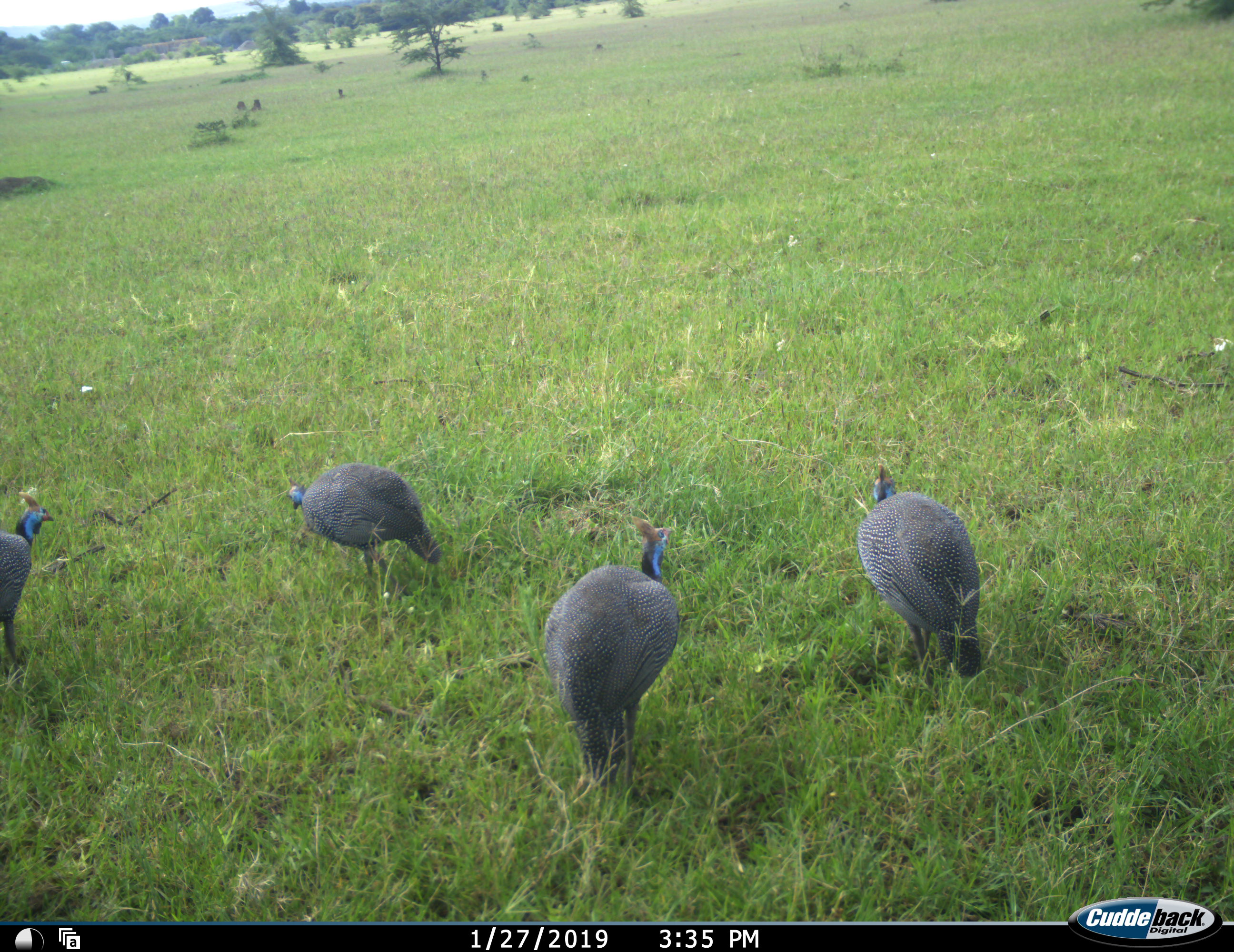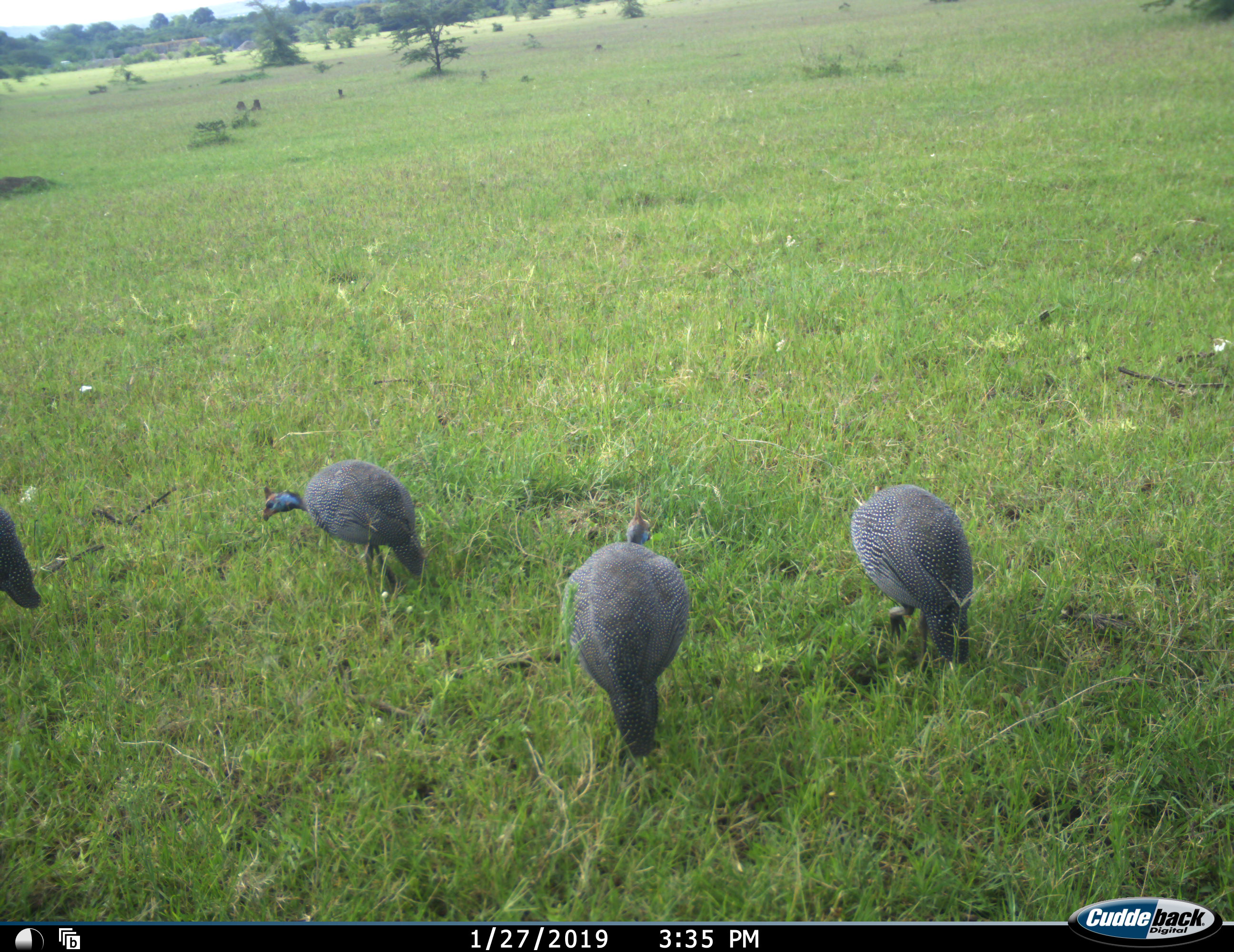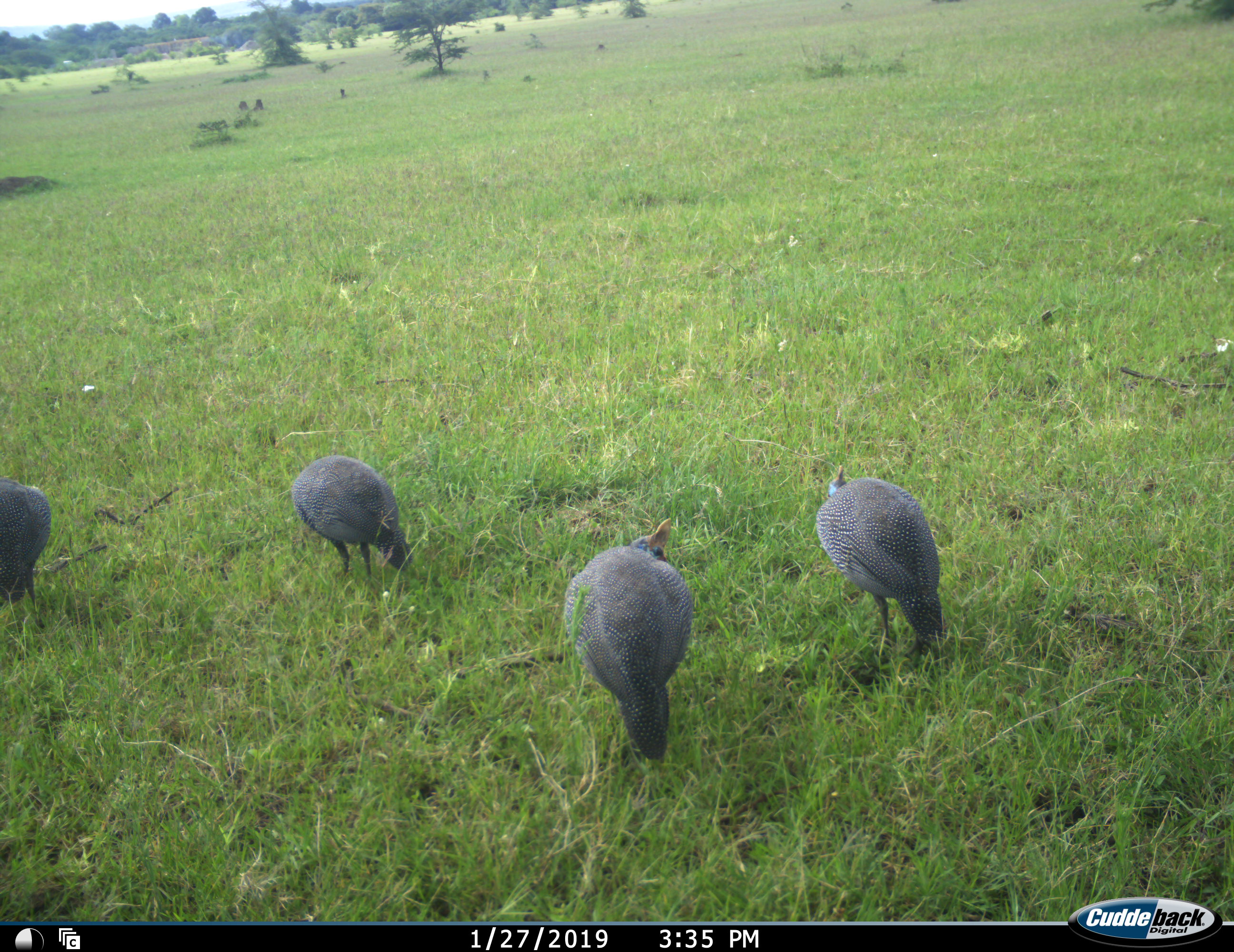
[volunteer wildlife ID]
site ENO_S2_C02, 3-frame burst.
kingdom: Animalia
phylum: Chordata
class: Aves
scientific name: Aves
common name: bird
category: birdother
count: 4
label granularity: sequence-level